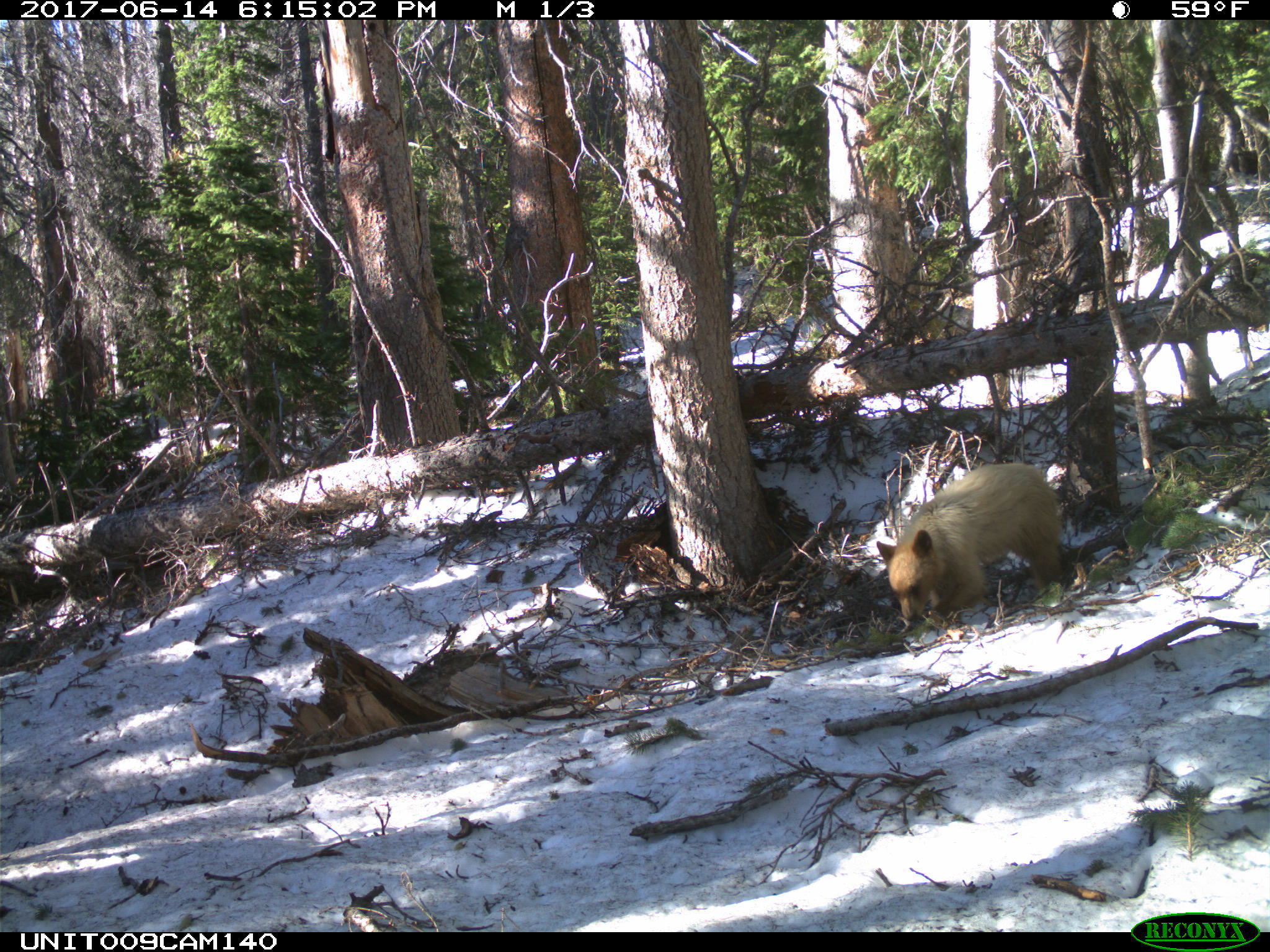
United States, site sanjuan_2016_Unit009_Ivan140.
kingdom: Animalia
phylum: Chordata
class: Mammalia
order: Carnivora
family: Ursidae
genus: Ursus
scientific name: Ursus americanus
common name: american black bear